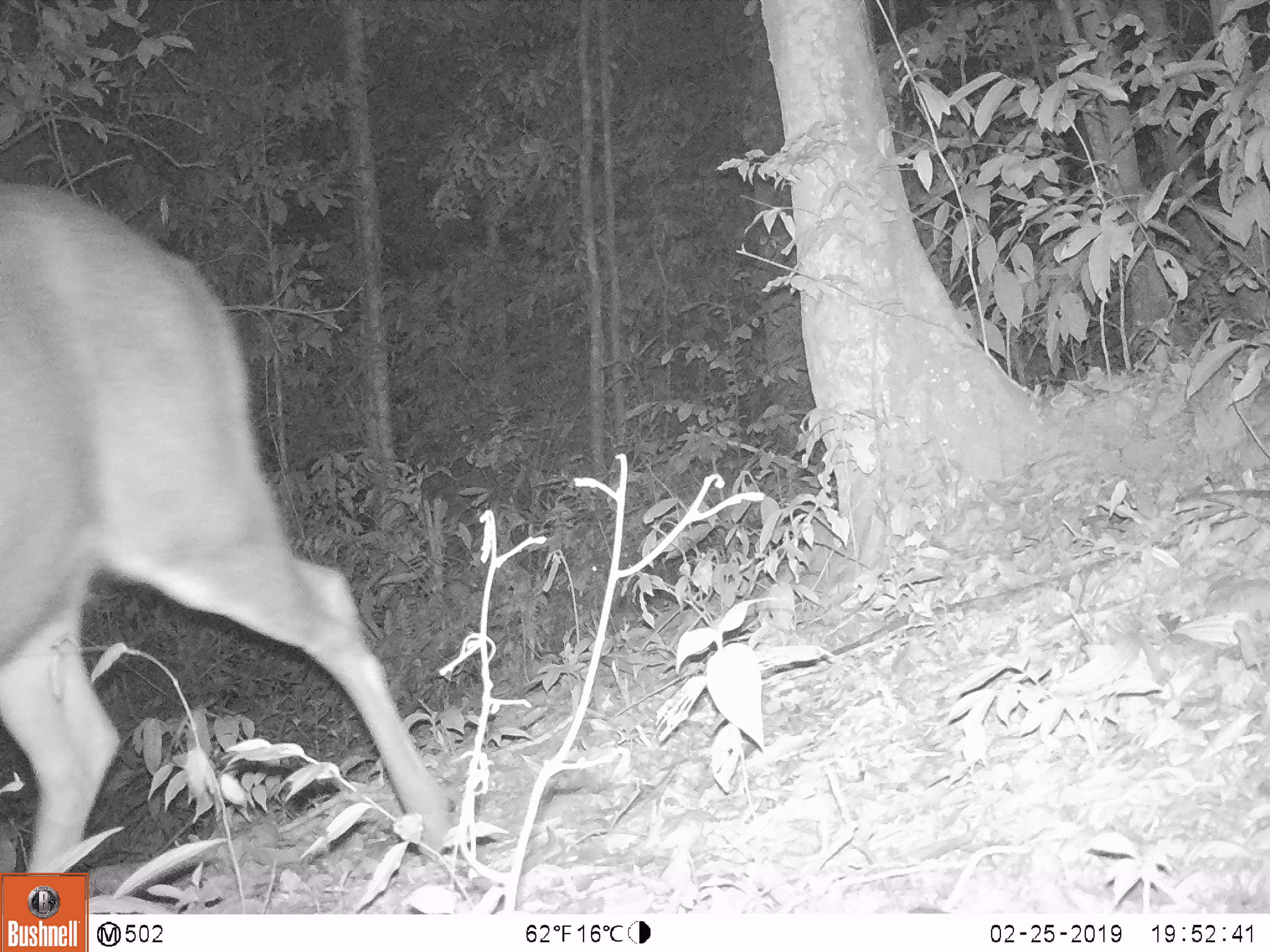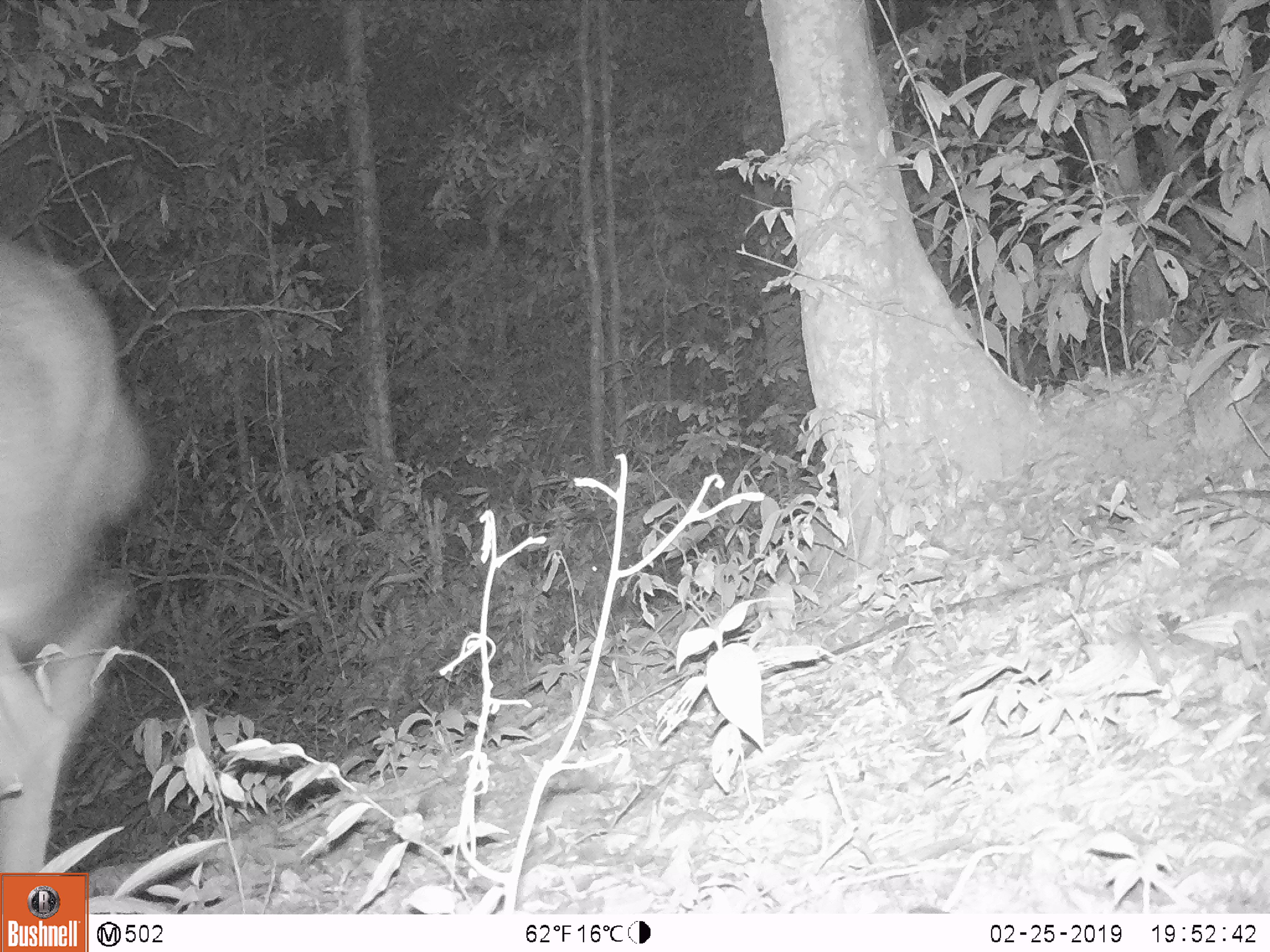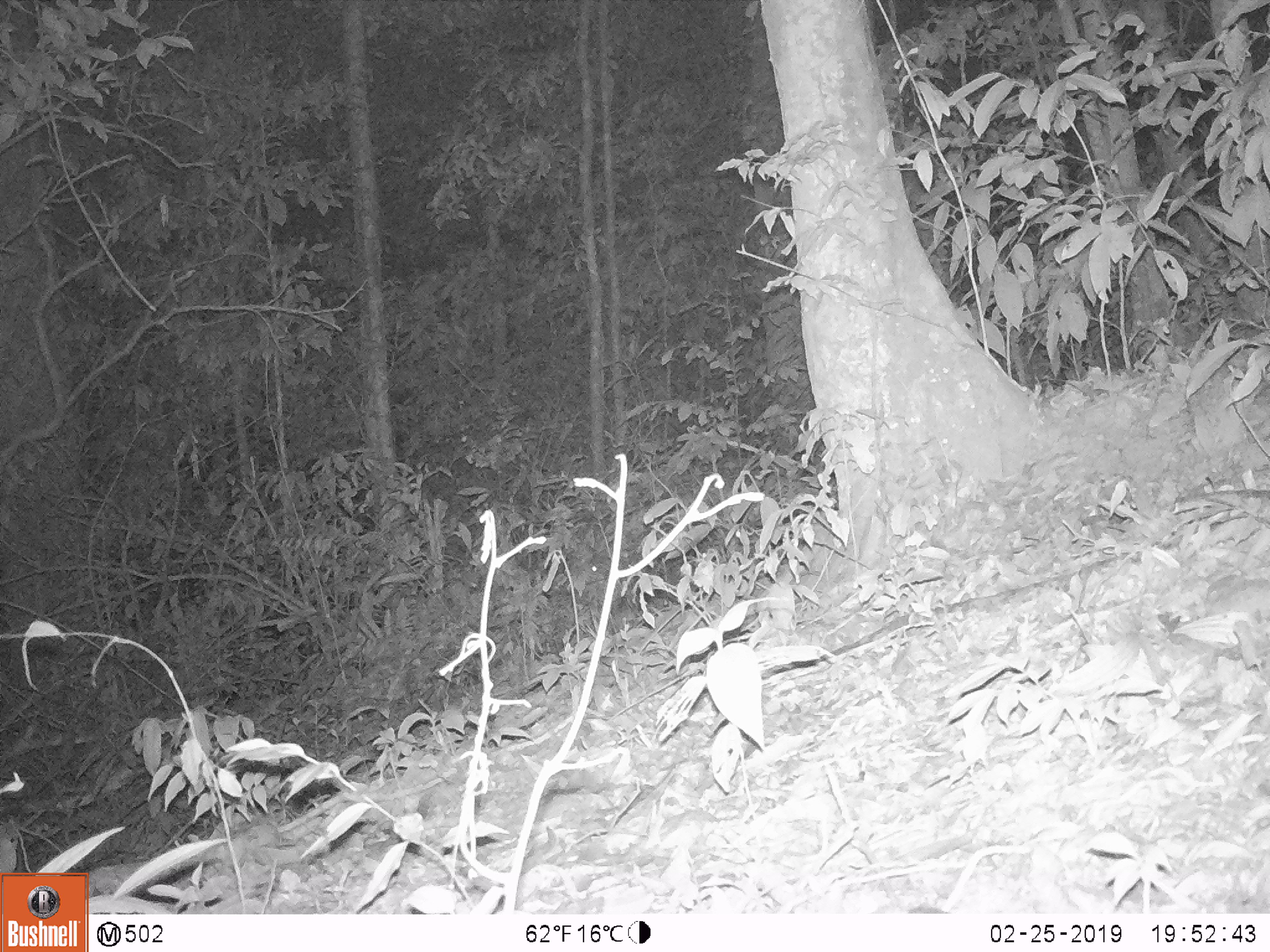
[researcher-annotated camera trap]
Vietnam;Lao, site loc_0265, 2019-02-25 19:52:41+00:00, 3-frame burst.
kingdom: Animalia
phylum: Chordata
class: Mammalia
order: Artiodactyla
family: Cervidae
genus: Rusa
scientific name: Rusa unicolor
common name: sambar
Sambar (Rusa unicolor). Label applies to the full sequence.